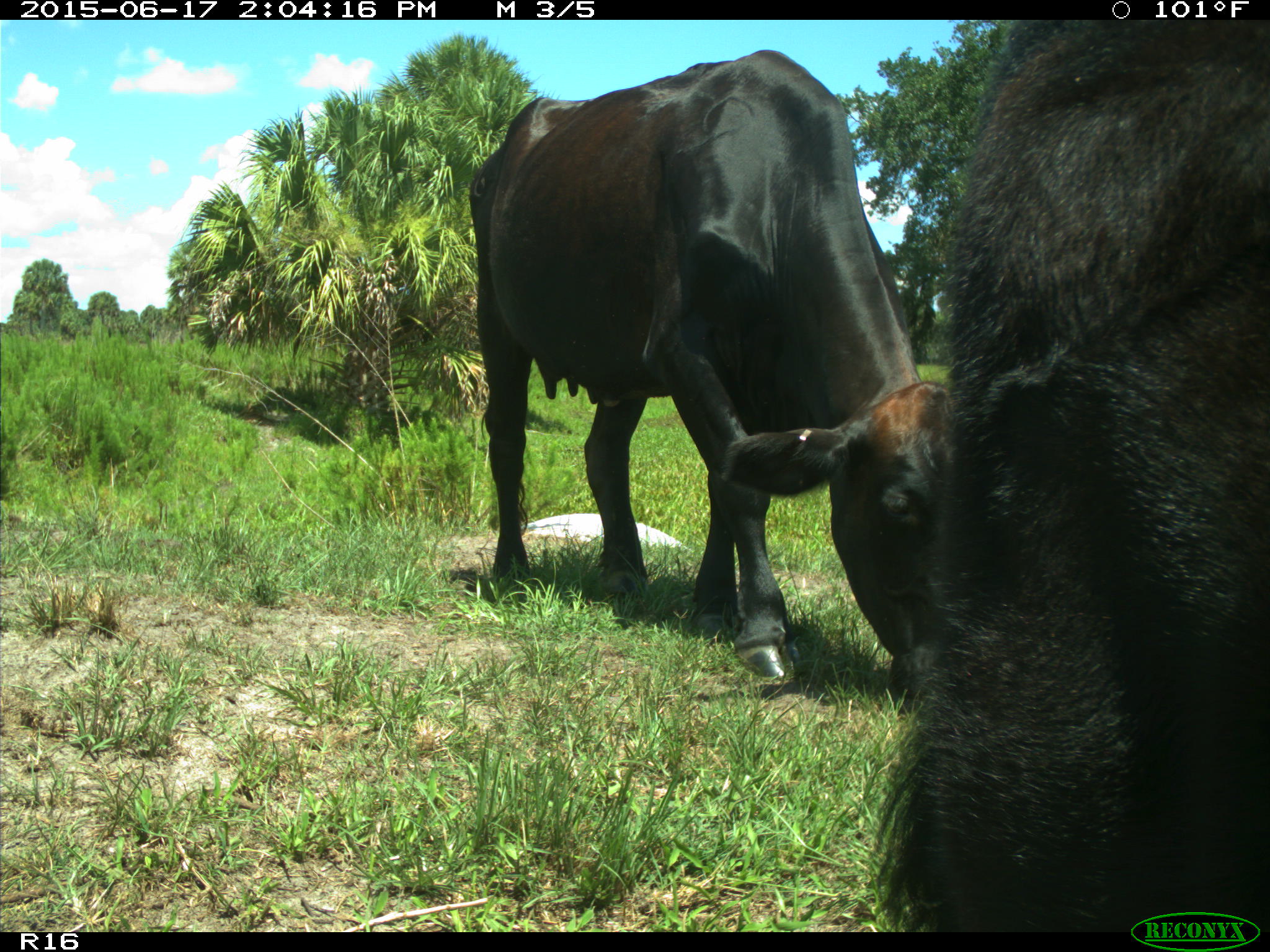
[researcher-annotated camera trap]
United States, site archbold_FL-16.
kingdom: Animalia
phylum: Chordata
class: Mammalia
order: Artiodactyla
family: Bovidae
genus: Bos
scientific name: Bos taurus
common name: domestic cow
Bos taurus (domestic cow).